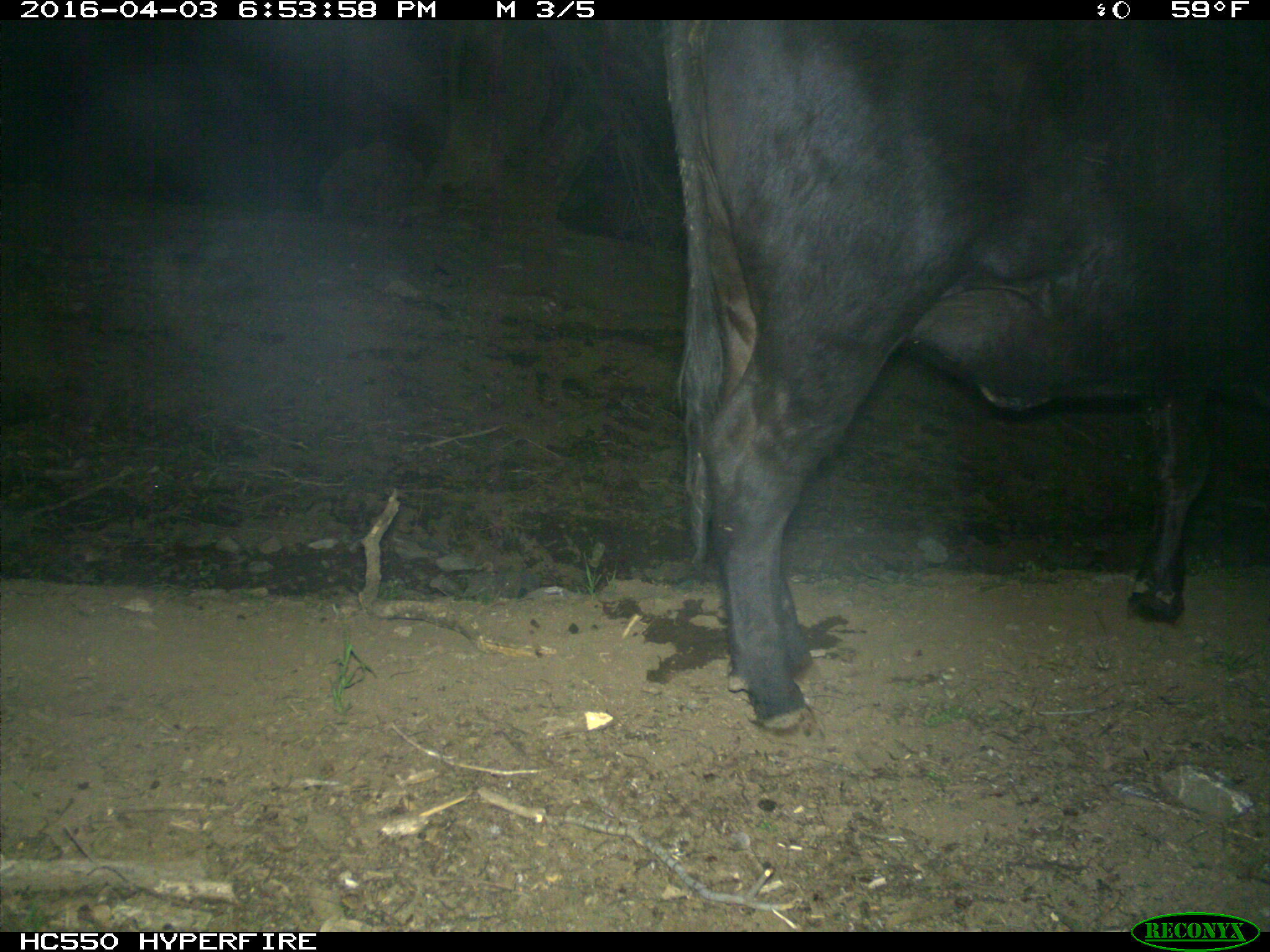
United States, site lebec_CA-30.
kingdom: Animalia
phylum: Chordata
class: Mammalia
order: Artiodactyla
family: Bovidae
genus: Bos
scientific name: Bos taurus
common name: domestic cow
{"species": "Bos taurus (domestic cow)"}